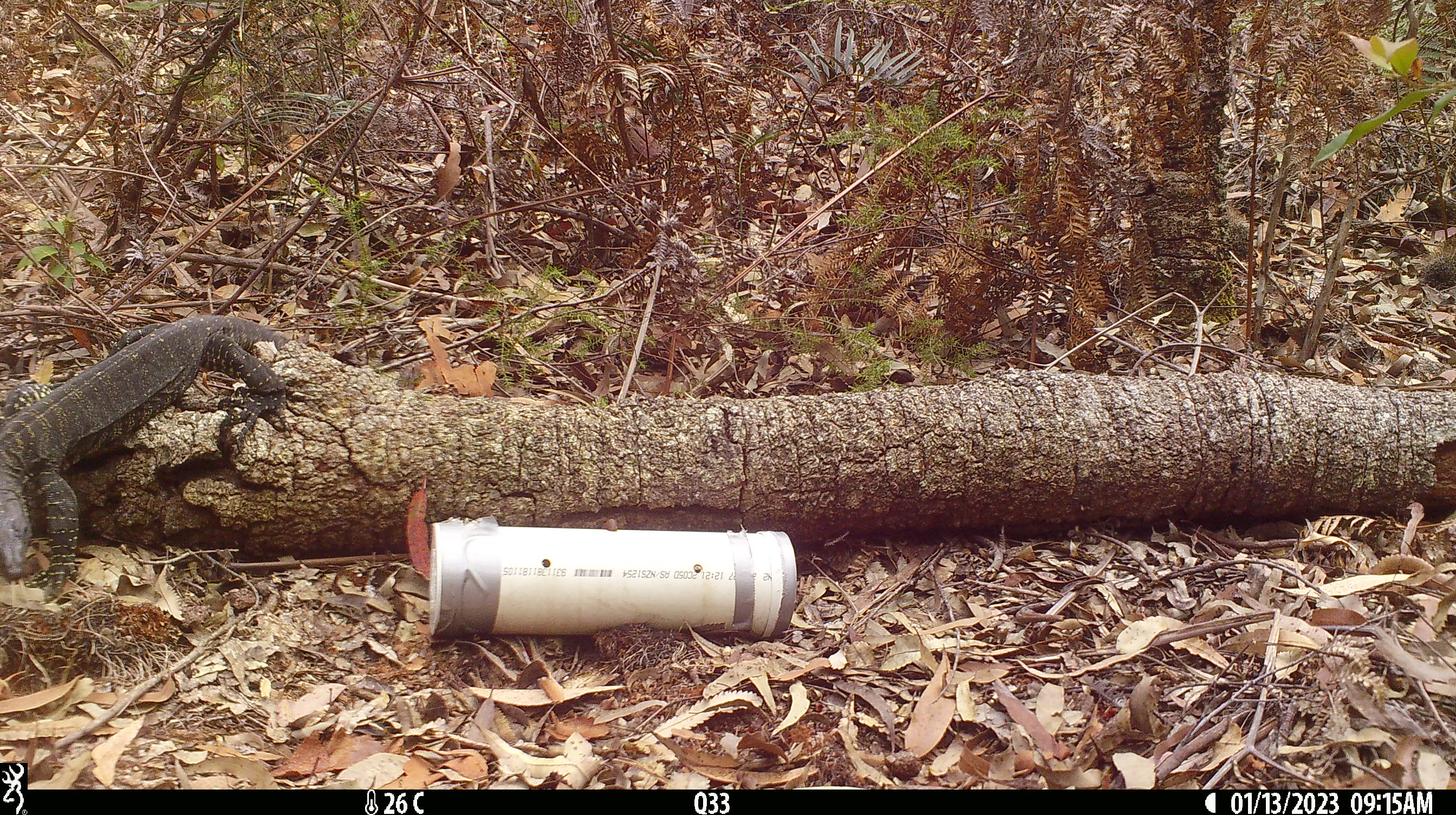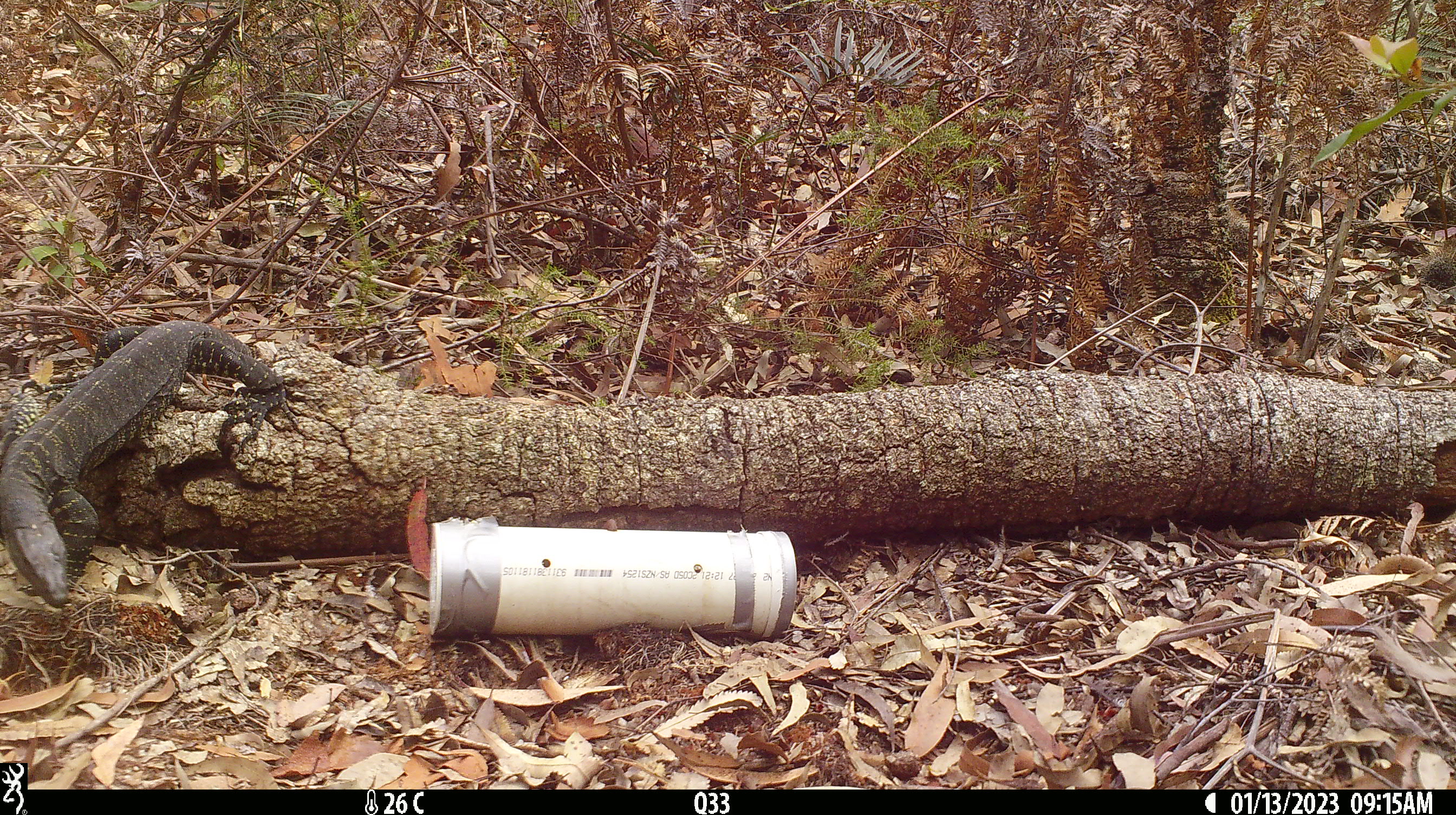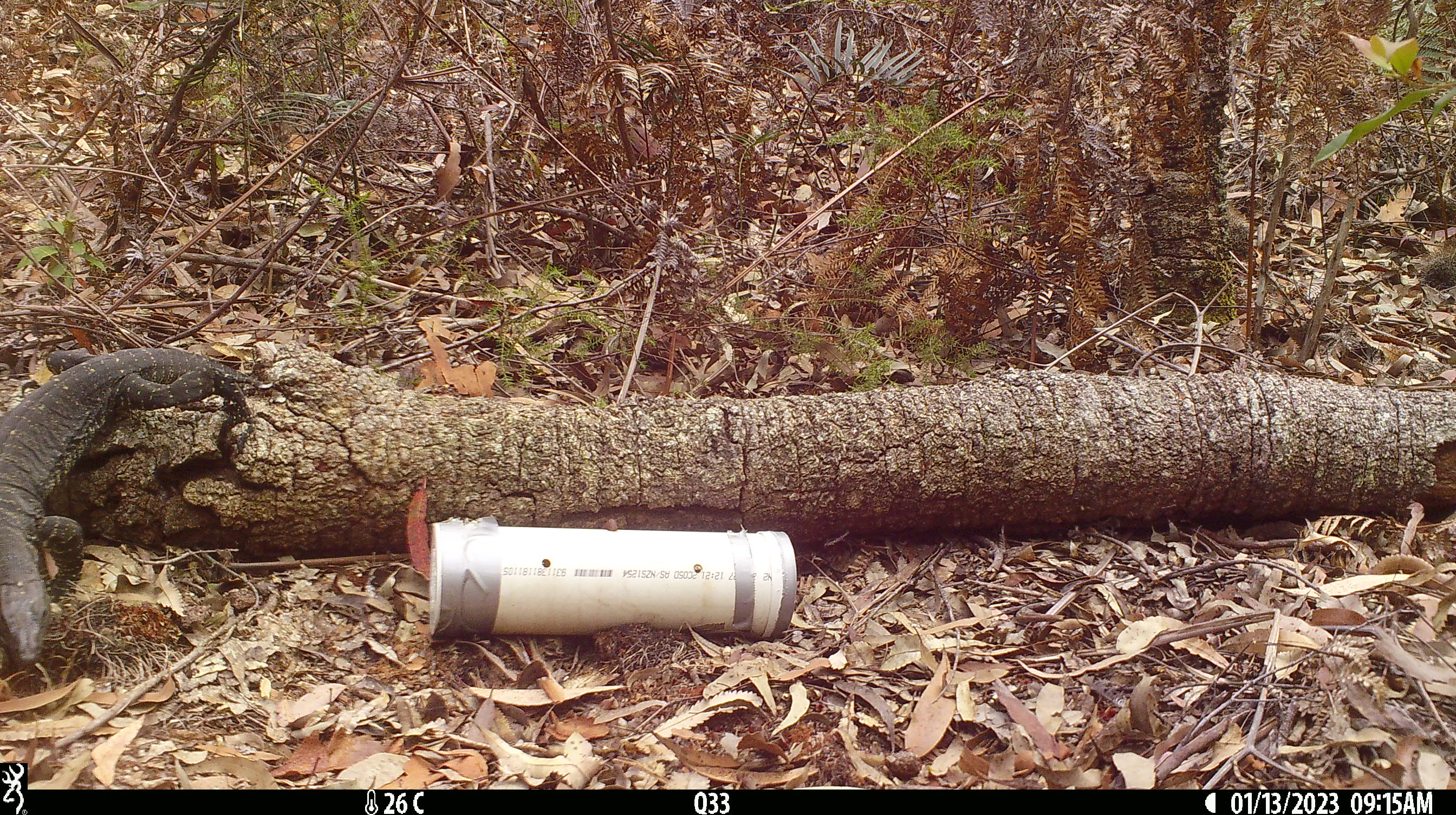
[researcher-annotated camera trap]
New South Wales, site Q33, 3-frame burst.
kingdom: Animalia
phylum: Chordata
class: Reptilia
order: Squamata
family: Varanidae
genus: Varanus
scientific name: Varanus varius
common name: lace monitor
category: goanna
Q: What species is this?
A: Goanna (lace monitor) (Varanus varius).